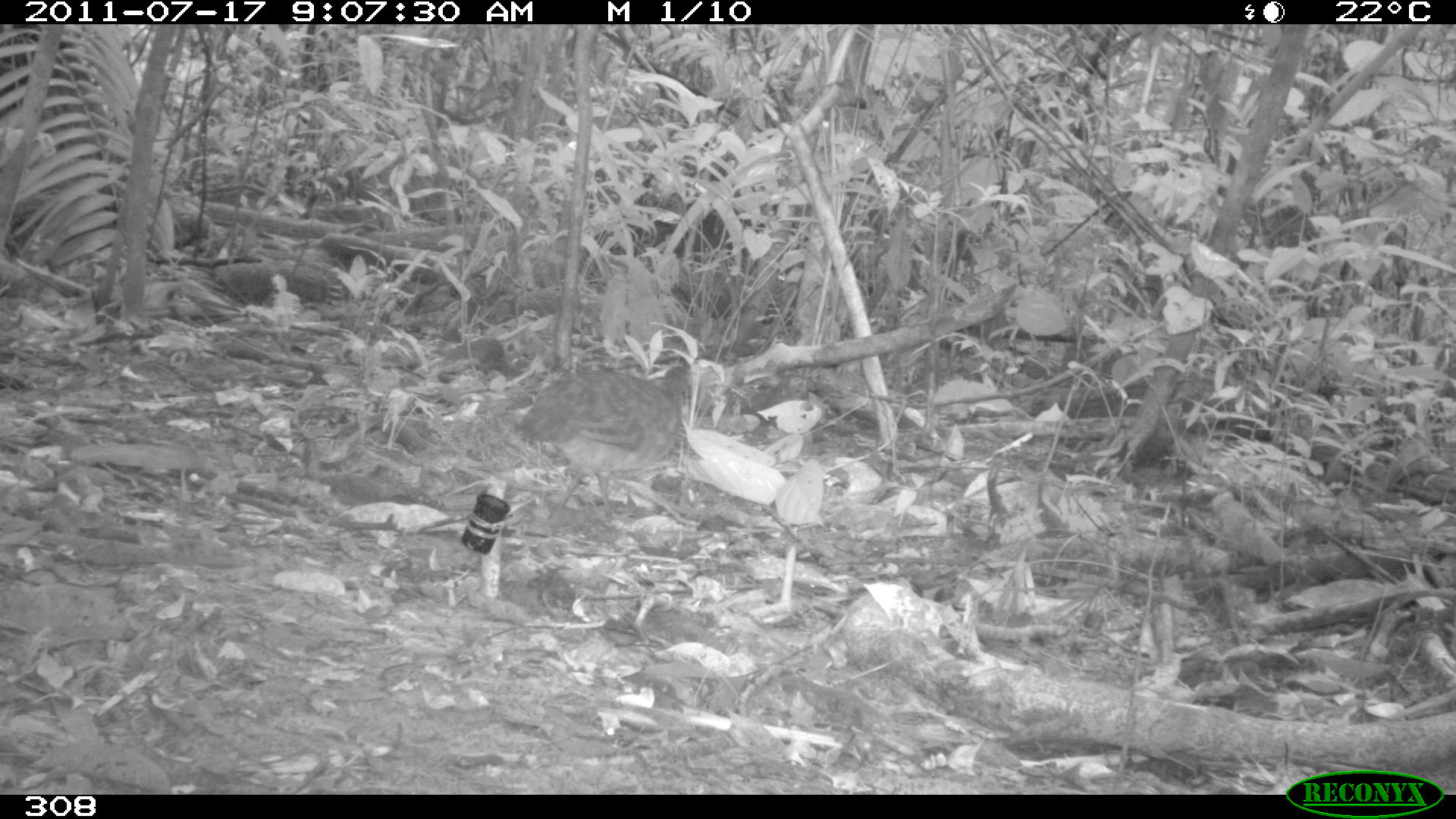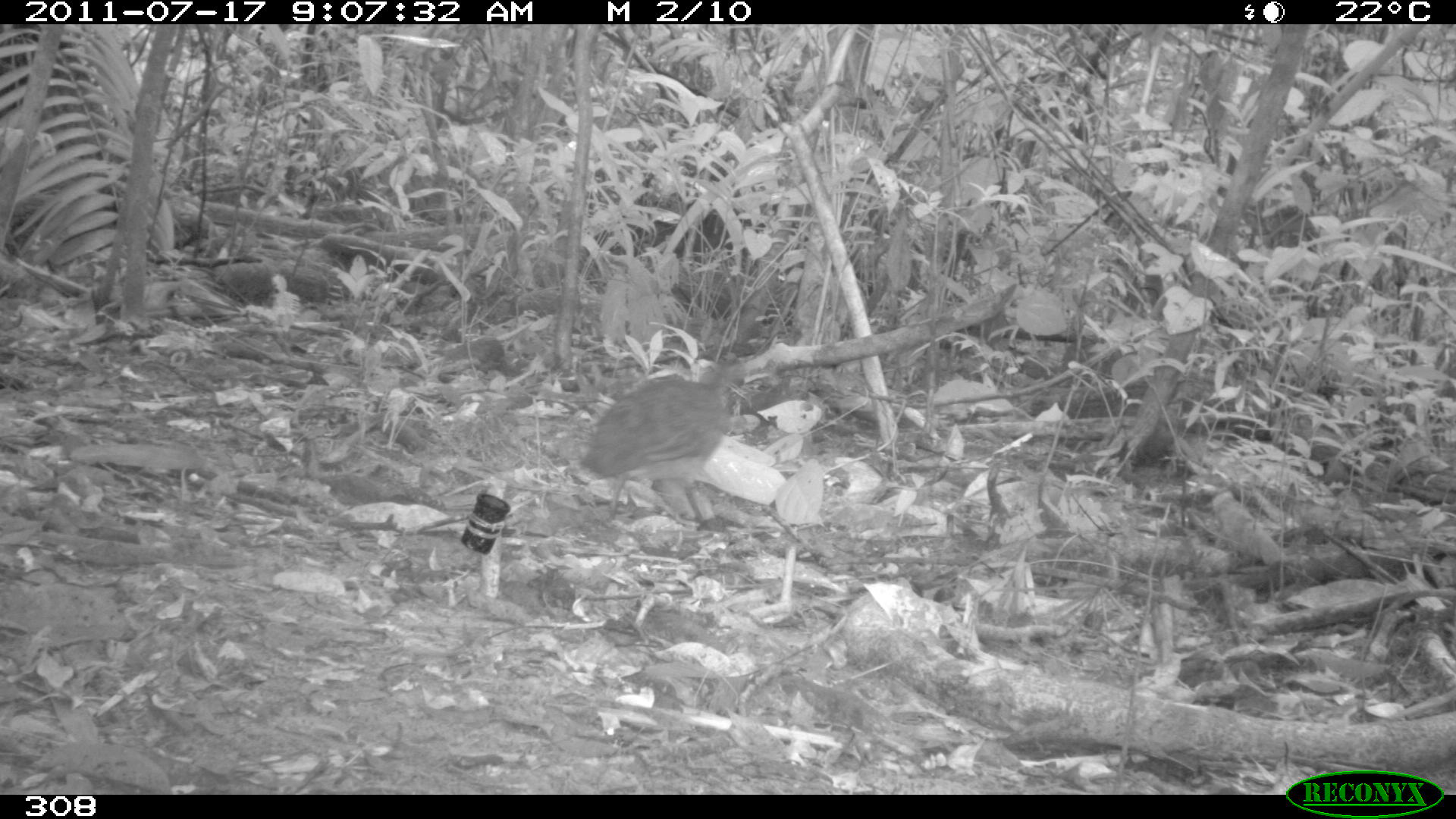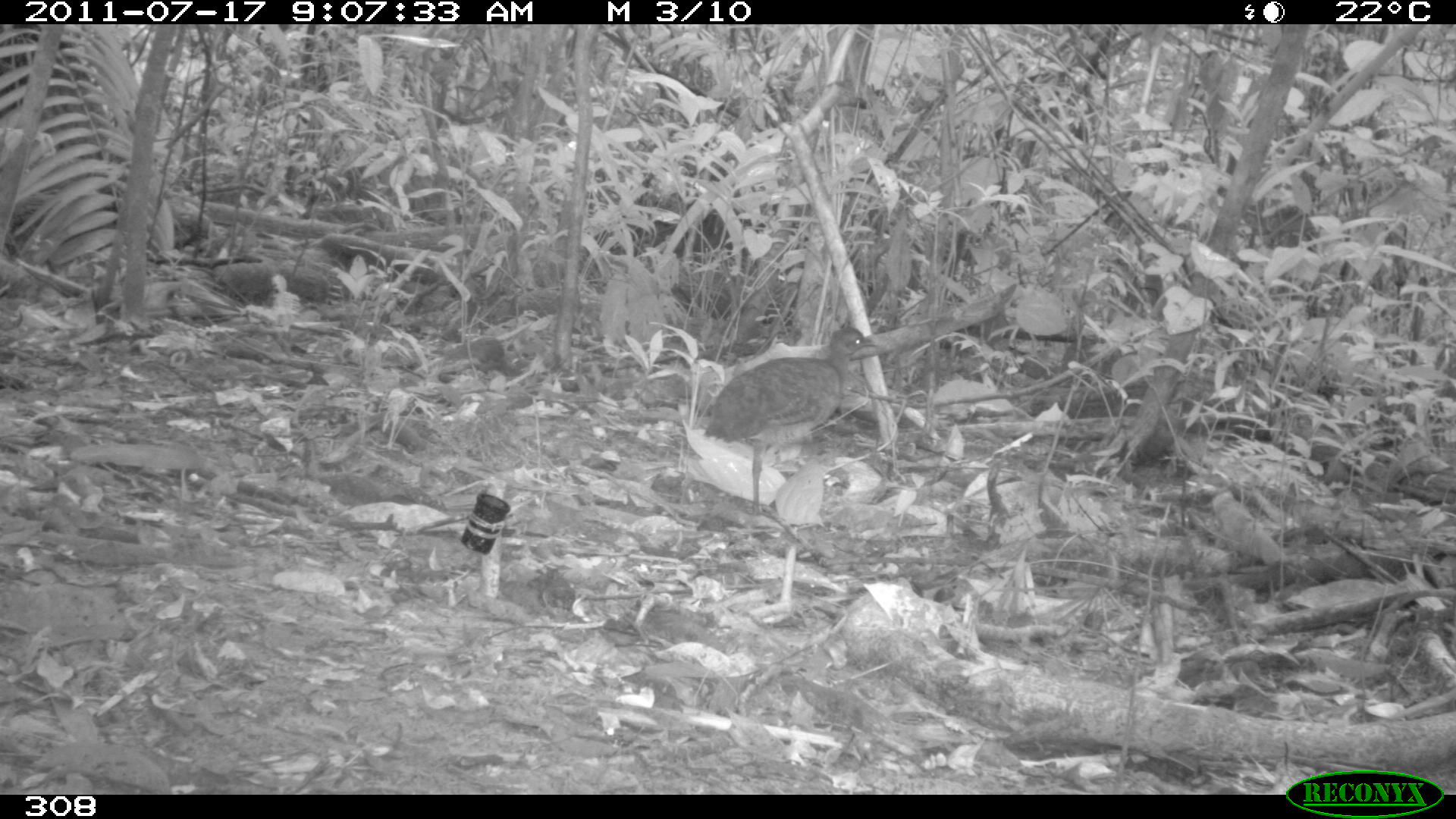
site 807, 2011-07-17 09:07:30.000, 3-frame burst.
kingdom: Animalia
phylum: Chordata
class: Aves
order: Galliformes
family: Phasianidae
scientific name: Phasianidae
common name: quails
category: quail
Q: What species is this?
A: Quail (quails) (Phasianidae).